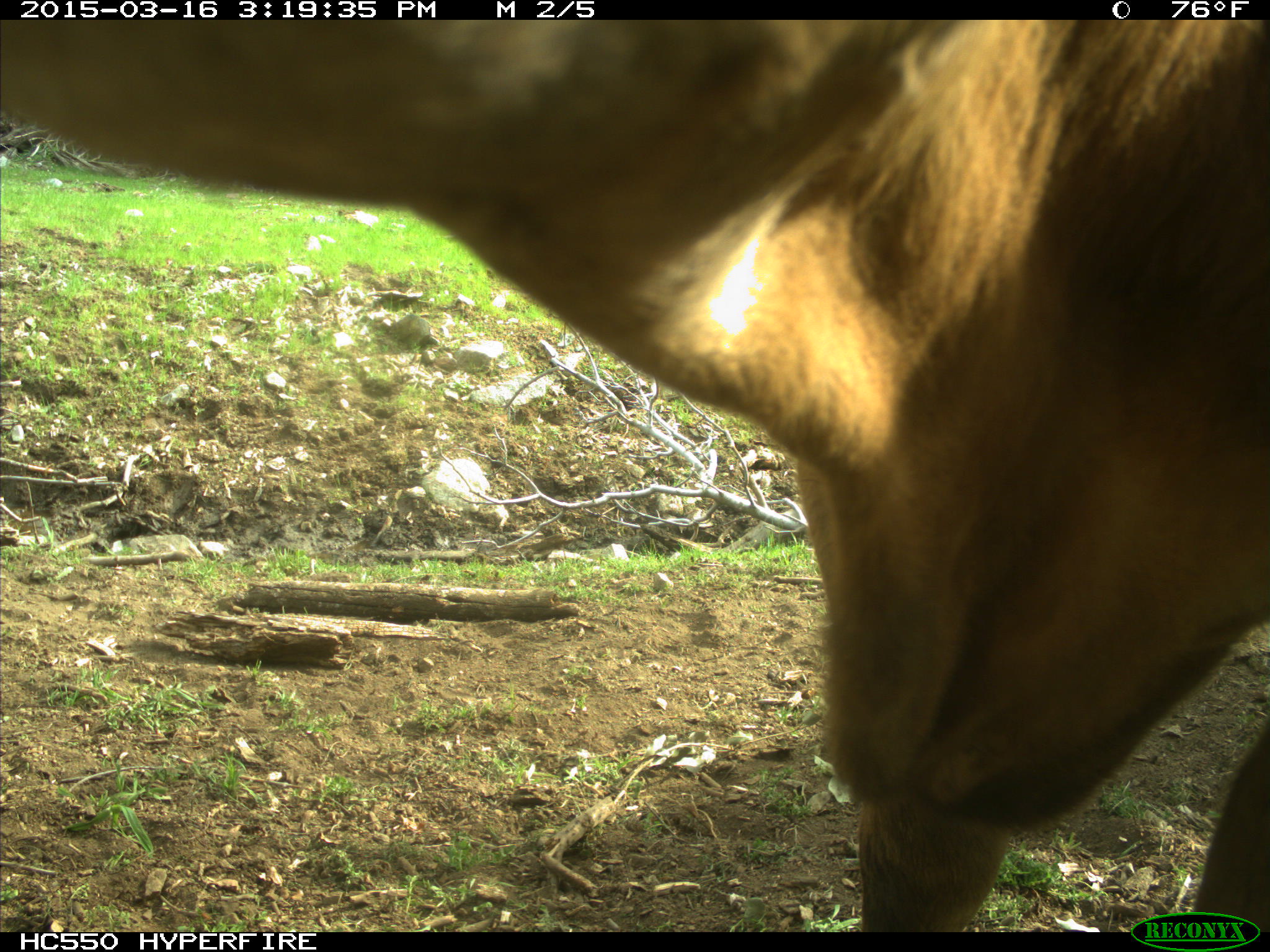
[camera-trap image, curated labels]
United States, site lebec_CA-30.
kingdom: Animalia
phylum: Chordata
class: Mammalia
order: Artiodactyla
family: Bovidae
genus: Bos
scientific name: Bos taurus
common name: domestic cow